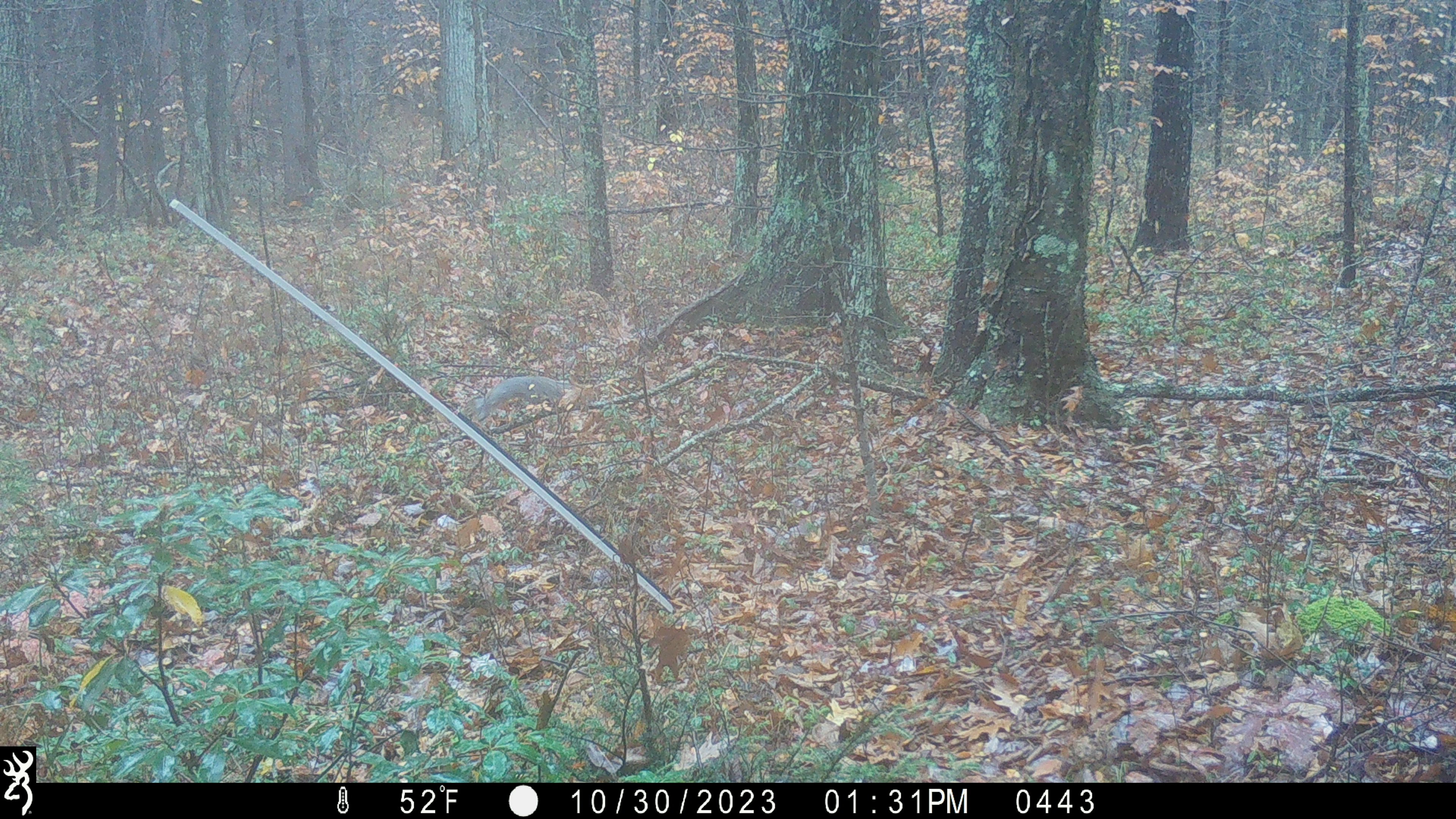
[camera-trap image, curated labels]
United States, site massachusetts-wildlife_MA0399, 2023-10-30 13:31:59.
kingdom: Animalia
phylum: Chordata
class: Mammalia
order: Rodentia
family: Sciuridae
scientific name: Sciuridae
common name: squirrel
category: squirrel sp.